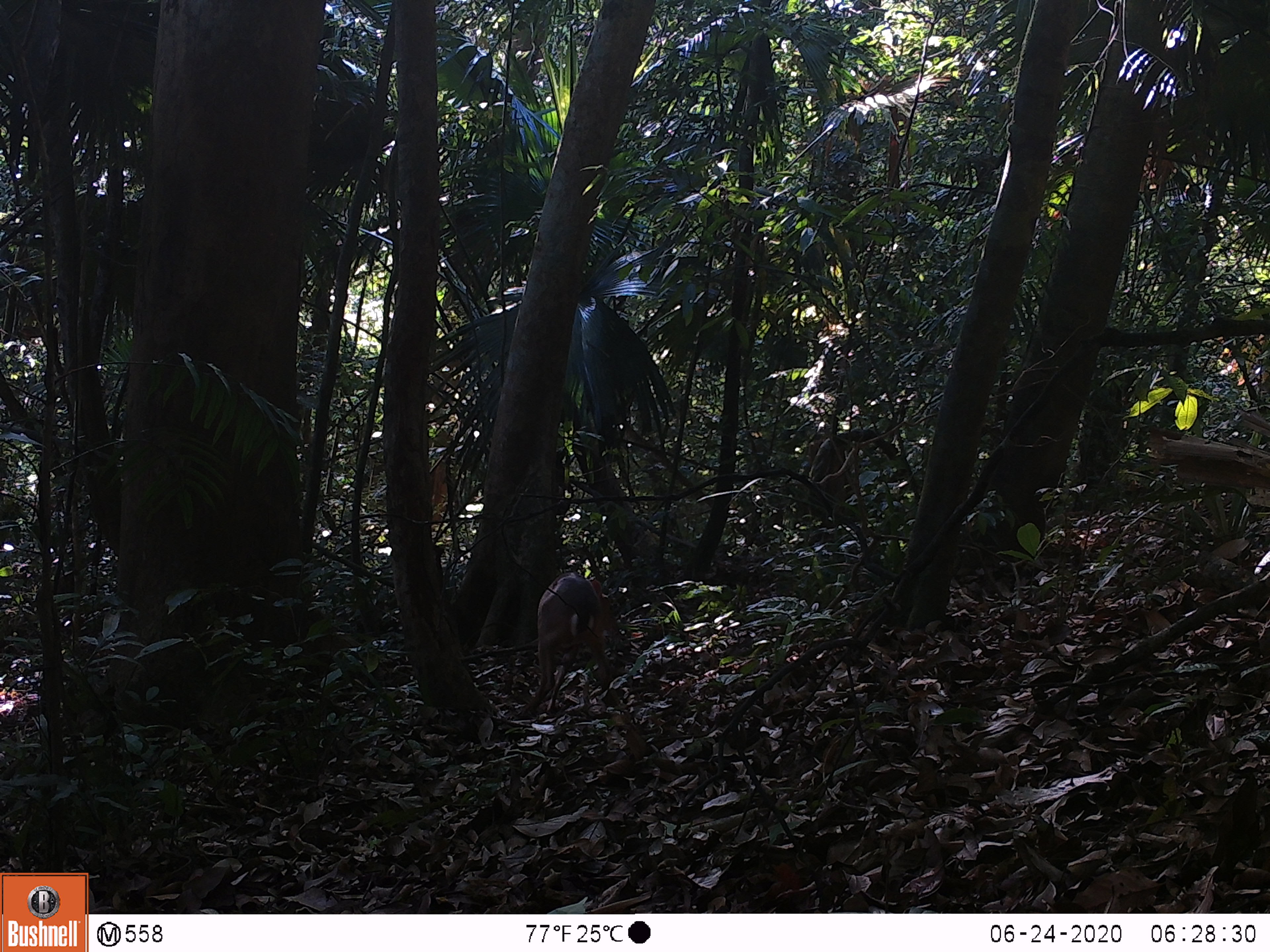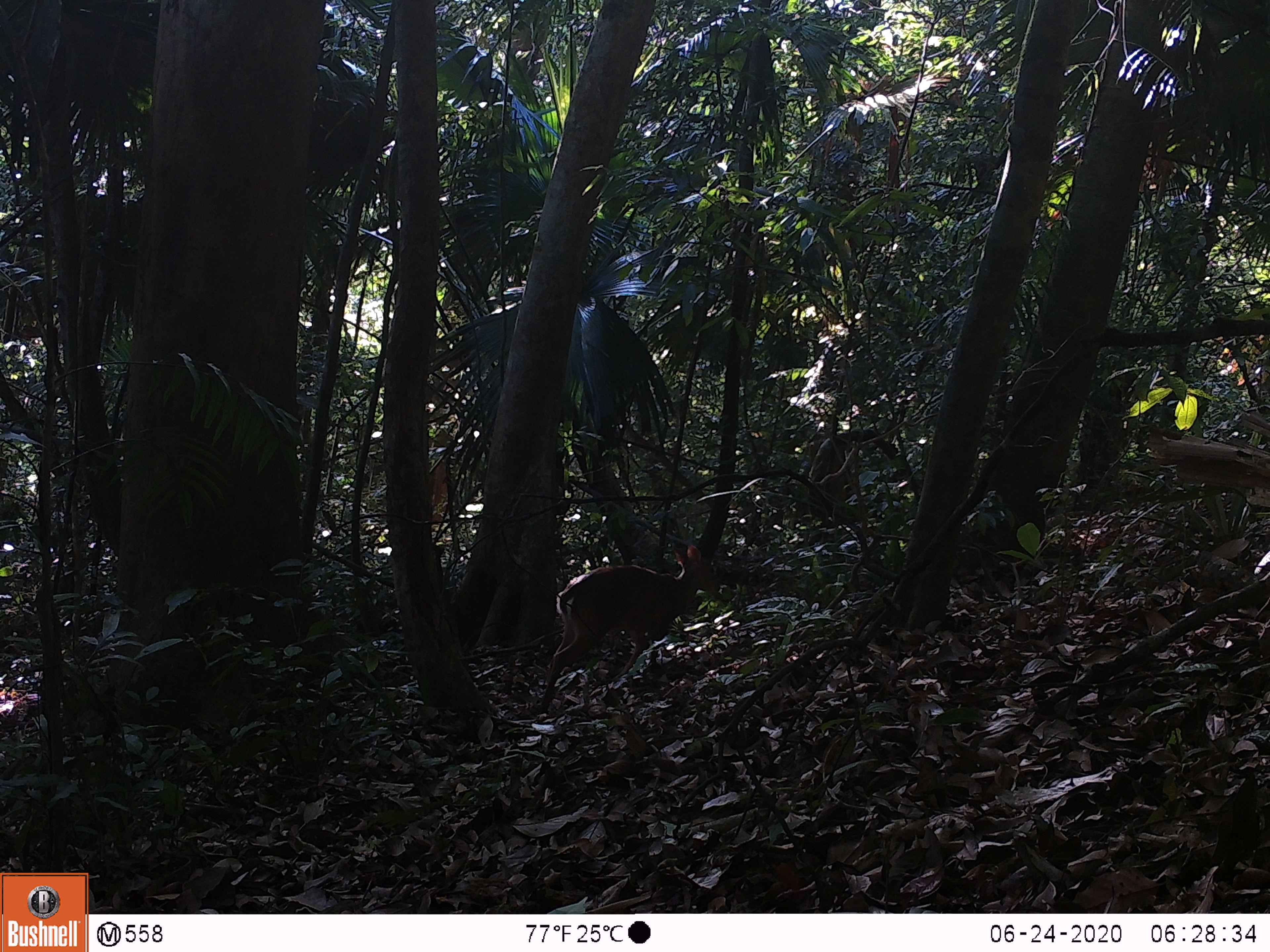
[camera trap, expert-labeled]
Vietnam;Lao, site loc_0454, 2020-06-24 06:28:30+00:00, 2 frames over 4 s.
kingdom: Animalia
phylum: Chordata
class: Mammalia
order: Artiodactyla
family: Cervidae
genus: Muntiacus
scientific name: Muntiacus vuquangensis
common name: large-antlered muntjac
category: large antlered muntjac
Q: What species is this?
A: Large antlered muntjac (large-antlered muntjac) (Muntiacus vuquangensis).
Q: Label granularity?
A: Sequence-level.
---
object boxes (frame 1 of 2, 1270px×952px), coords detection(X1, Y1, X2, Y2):
large antlered muntjac: detection(518, 570, 619, 714)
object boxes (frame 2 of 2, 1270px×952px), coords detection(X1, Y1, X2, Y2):
large antlered muntjac: detection(541, 545, 720, 714)